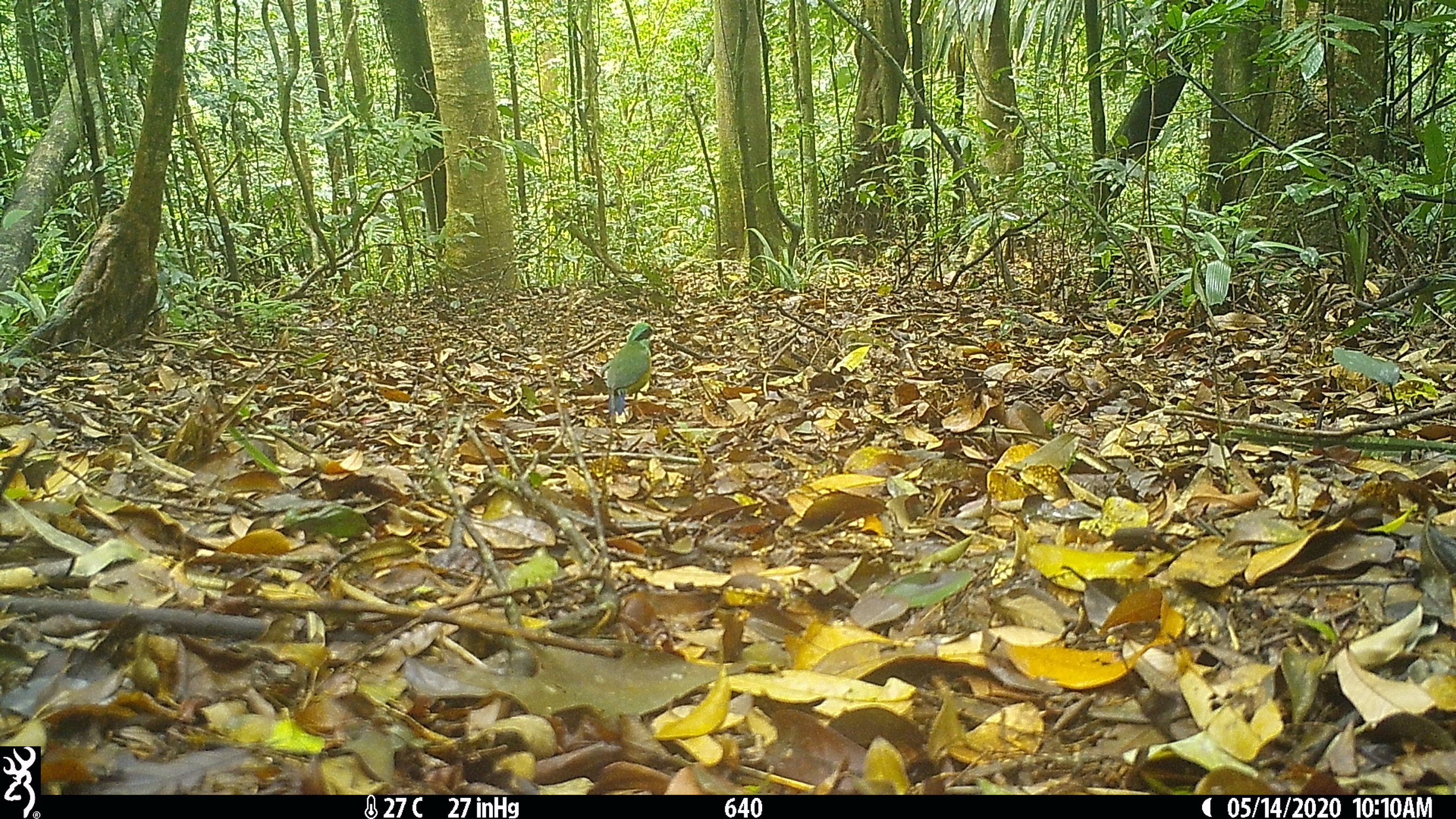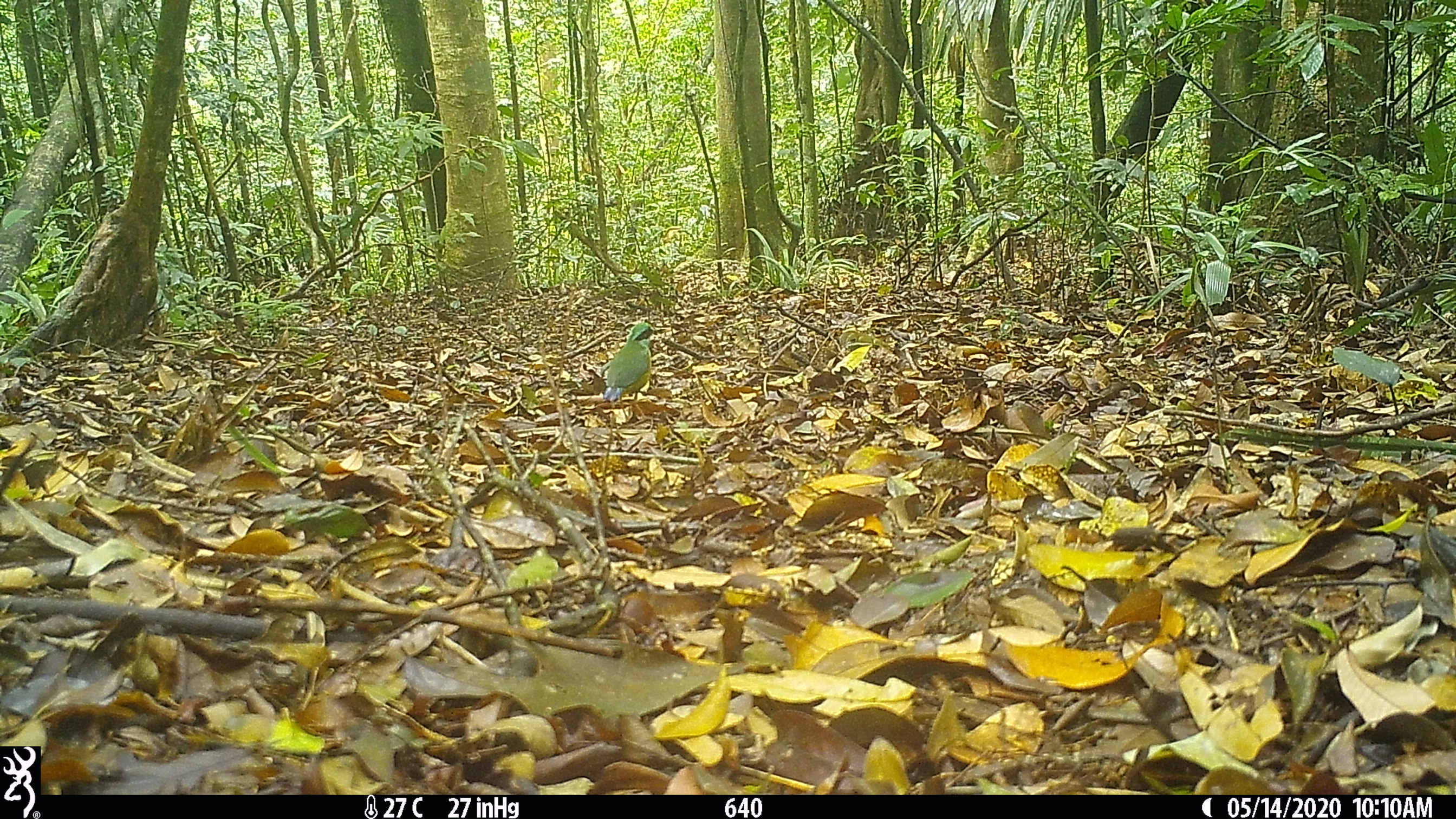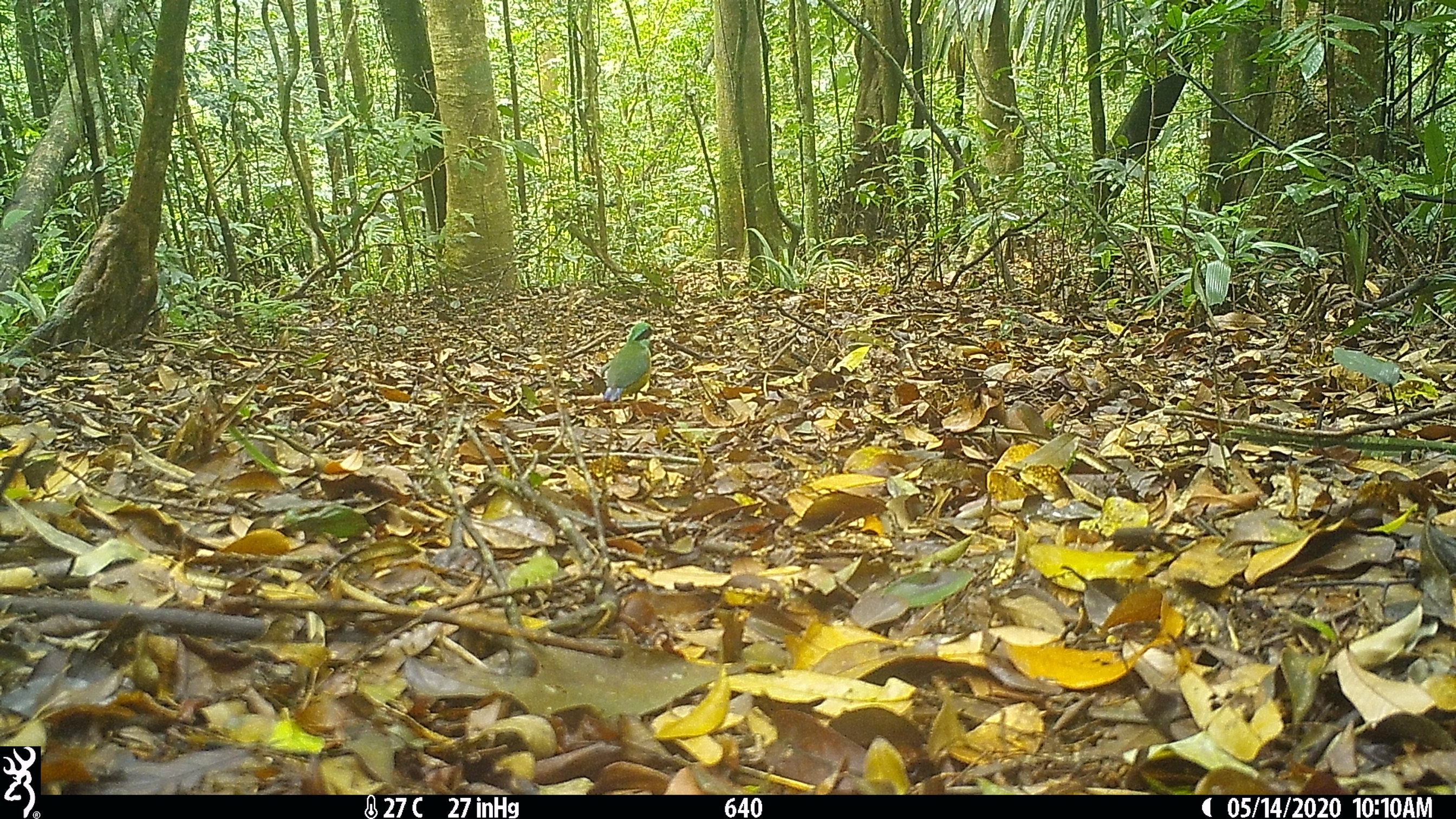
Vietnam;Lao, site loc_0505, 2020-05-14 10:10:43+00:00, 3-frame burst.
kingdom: Animalia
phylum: Chordata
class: Aves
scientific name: Aves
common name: bird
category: unidentified bird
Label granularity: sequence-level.